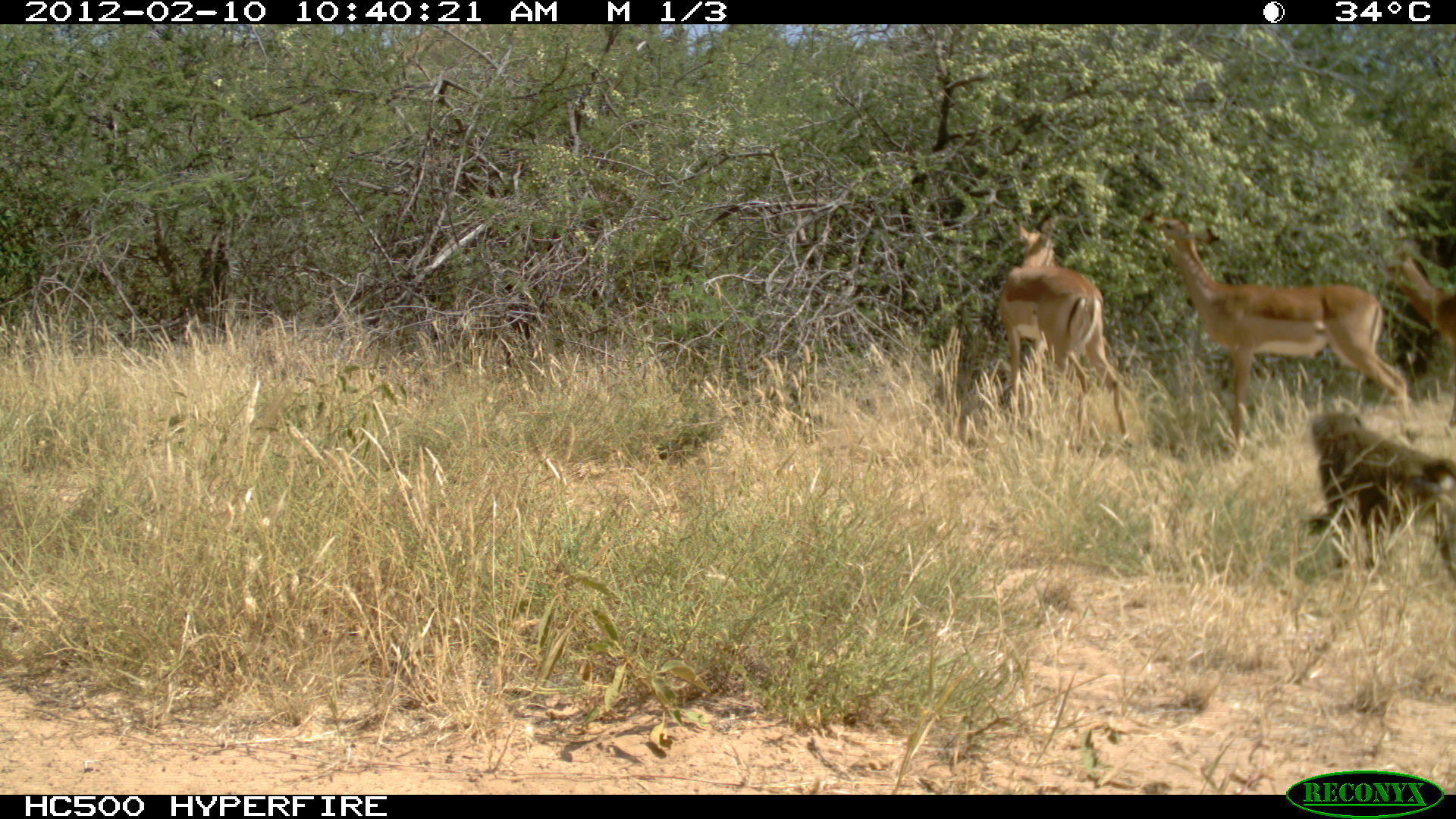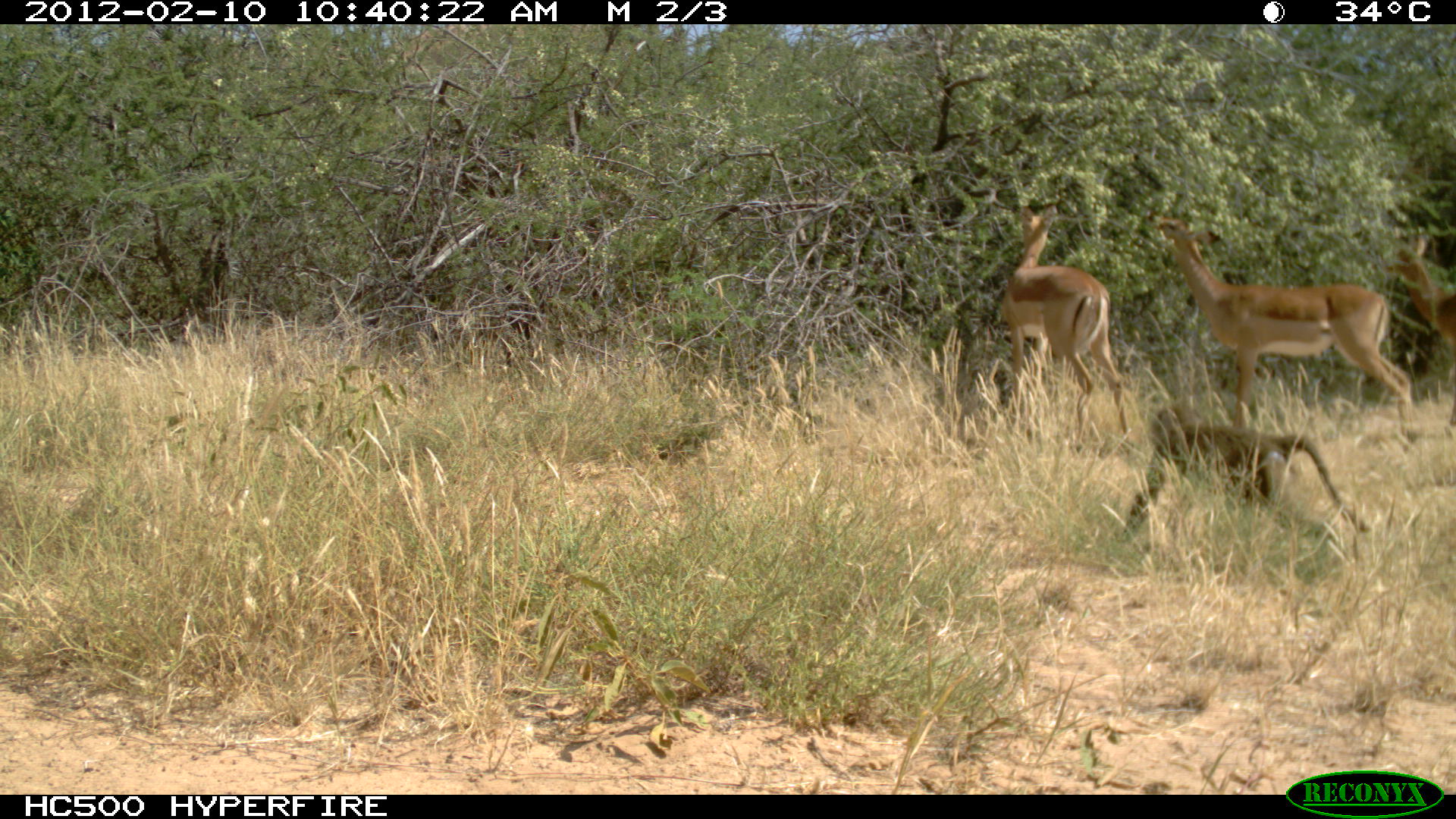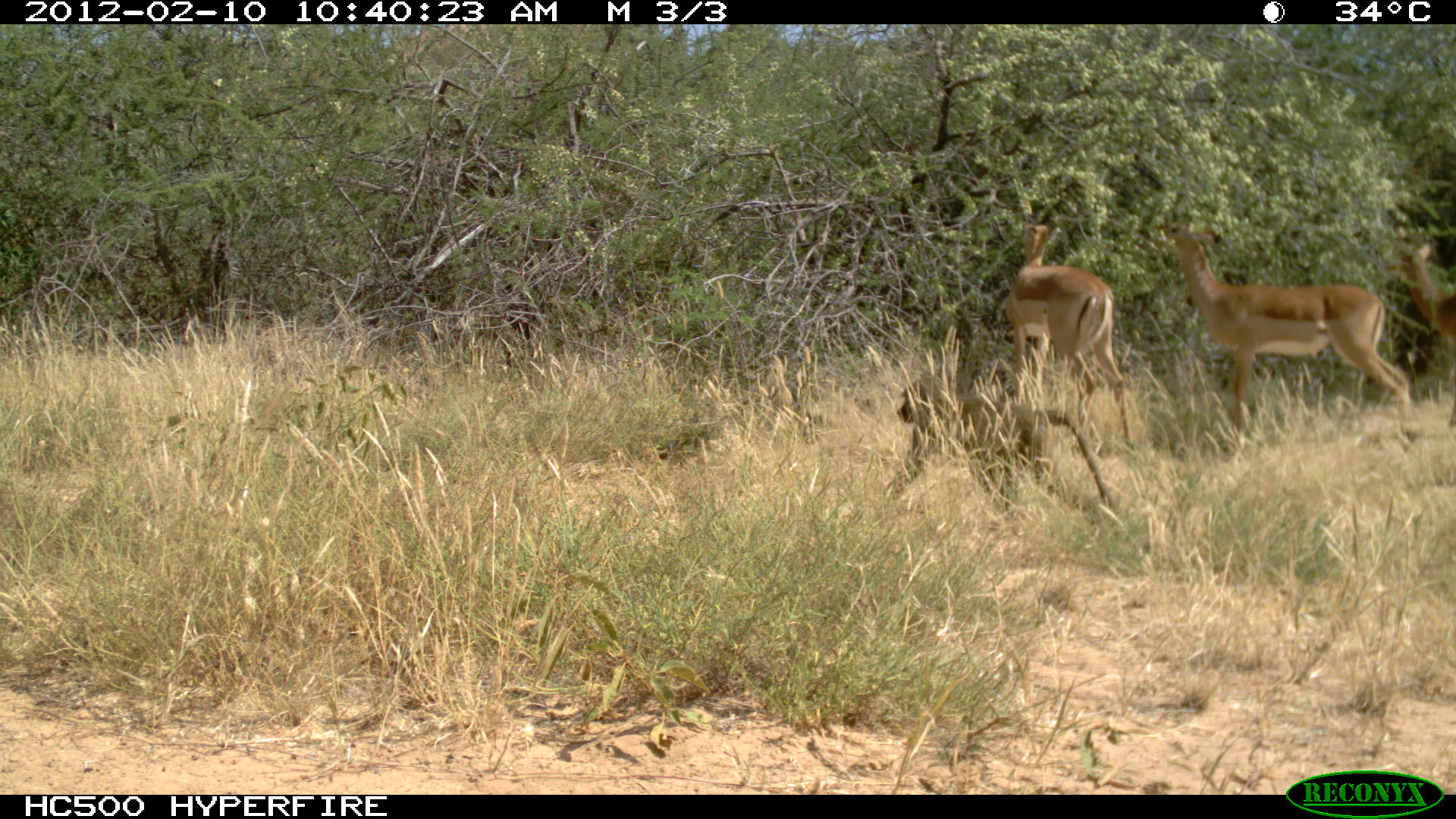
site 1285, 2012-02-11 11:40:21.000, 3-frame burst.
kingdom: Animalia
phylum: Chordata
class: Mammalia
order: Artiodactyla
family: Bovidae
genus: Aepyceros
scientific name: Aepyceros melampus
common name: impala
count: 3